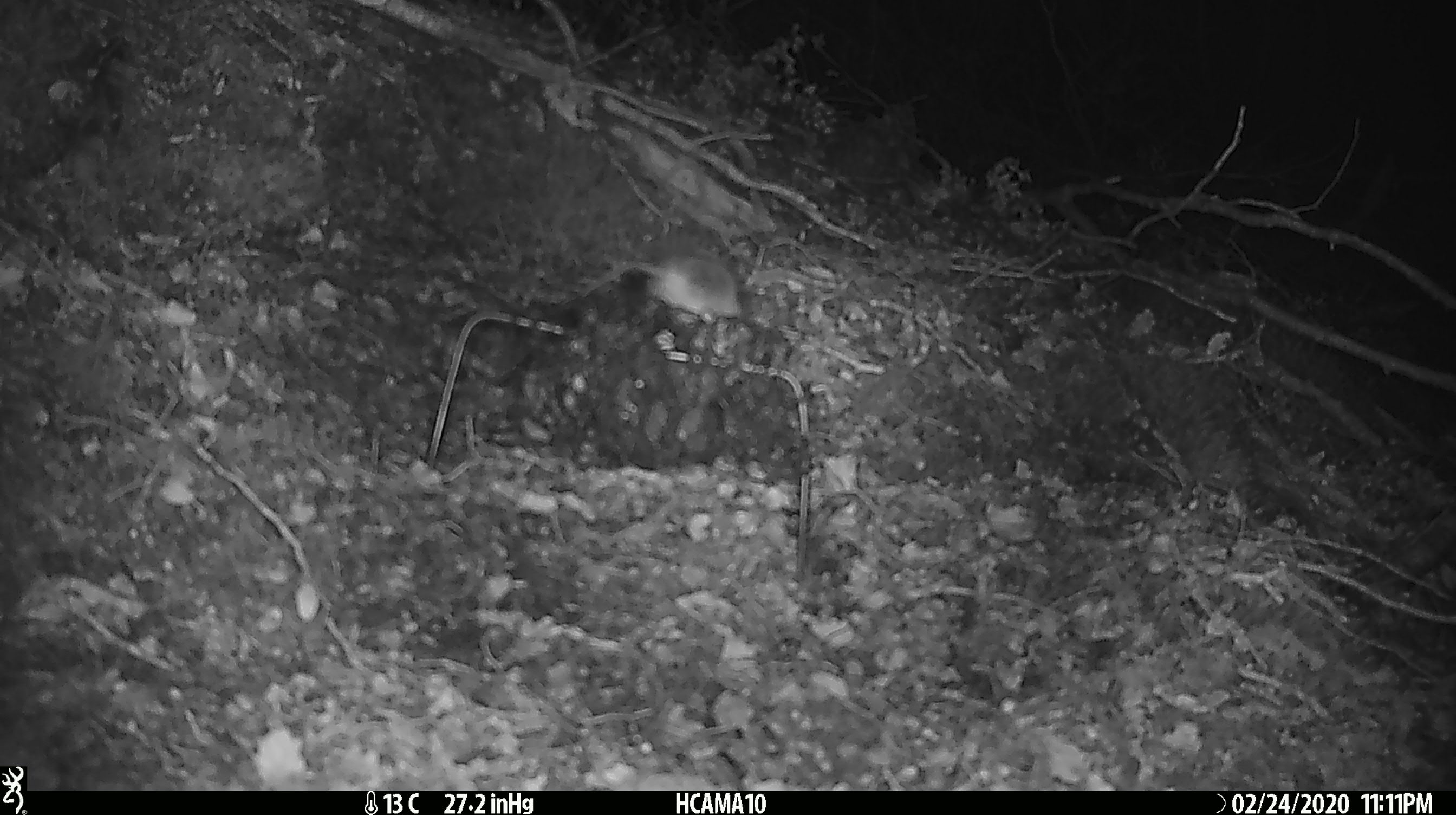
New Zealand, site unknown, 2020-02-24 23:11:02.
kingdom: Animalia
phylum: Chordata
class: Mammalia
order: Rodentia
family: Muridae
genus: Mus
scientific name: Mus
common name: mouse